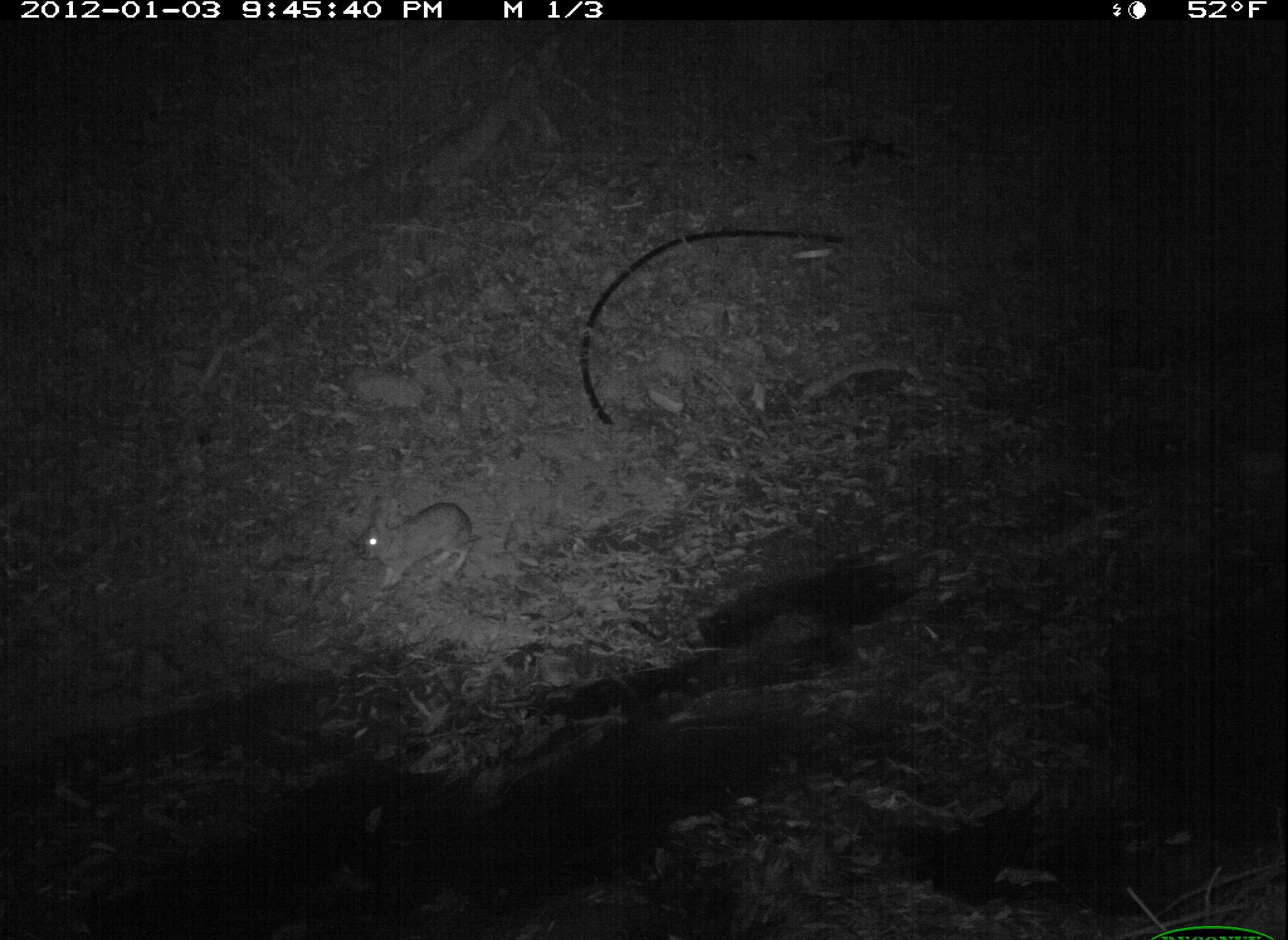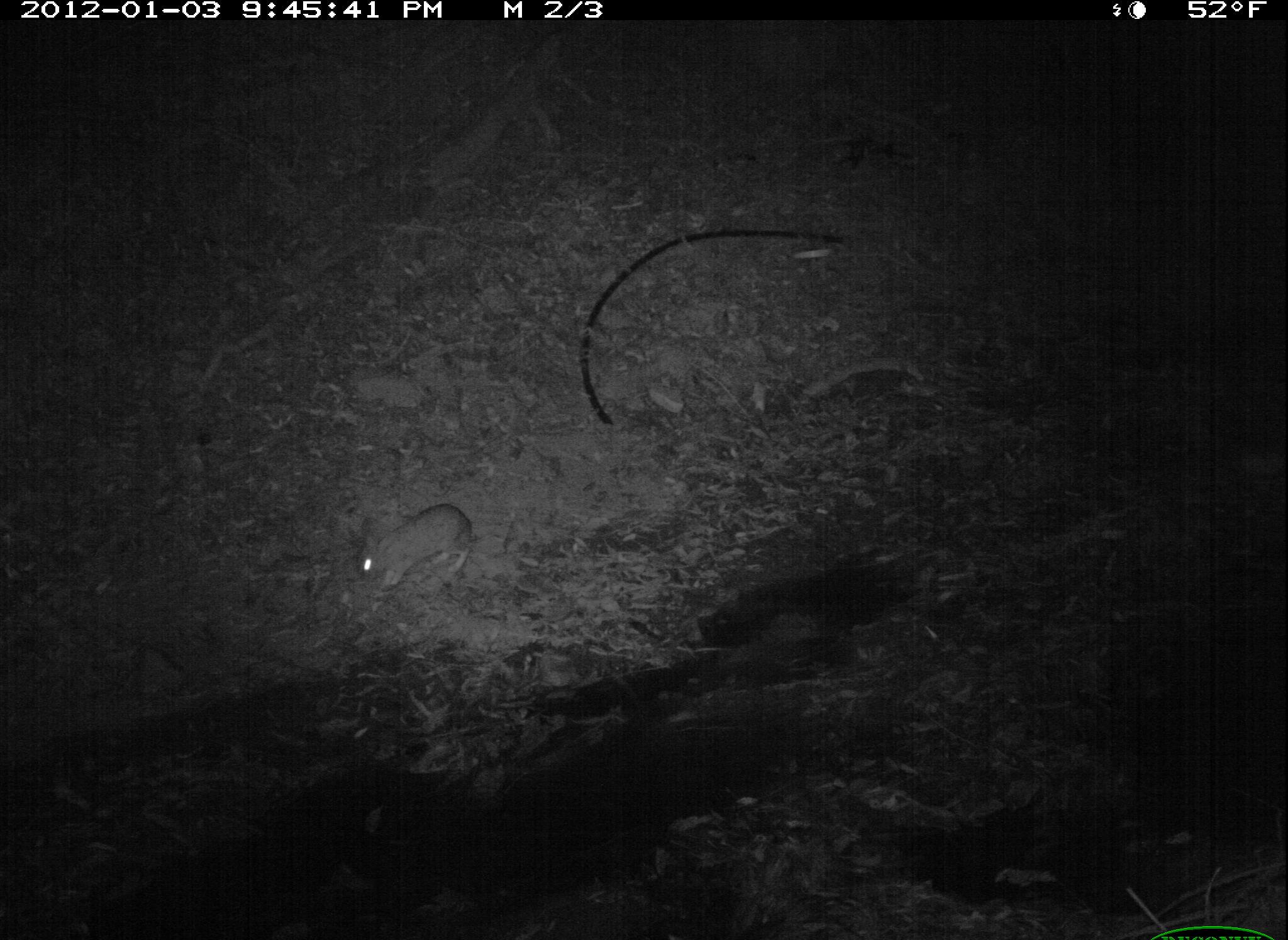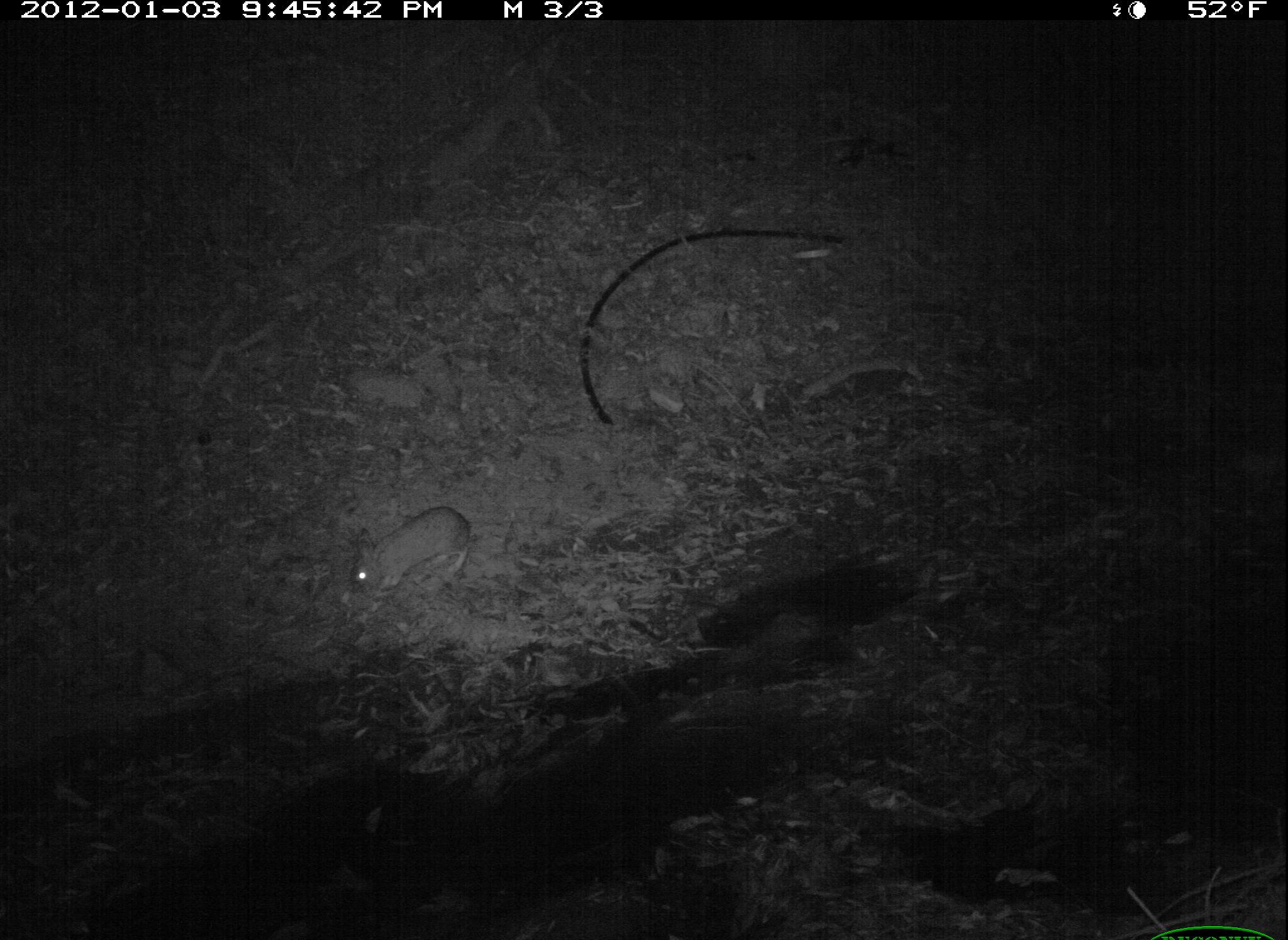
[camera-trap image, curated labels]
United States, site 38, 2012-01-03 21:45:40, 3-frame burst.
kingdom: Animalia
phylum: Chordata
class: Mammalia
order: Lagomorpha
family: Leporidae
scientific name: Leporidae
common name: rabbits and hares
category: rabbit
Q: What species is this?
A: Rabbit (rabbits and hares) (Leporidae).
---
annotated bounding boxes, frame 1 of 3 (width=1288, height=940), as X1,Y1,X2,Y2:
rabbit: 341,488,488,601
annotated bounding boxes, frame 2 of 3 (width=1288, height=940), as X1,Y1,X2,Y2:
rabbit: 343,498,481,602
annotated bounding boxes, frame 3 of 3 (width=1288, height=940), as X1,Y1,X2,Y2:
rabbit: 345,501,480,602